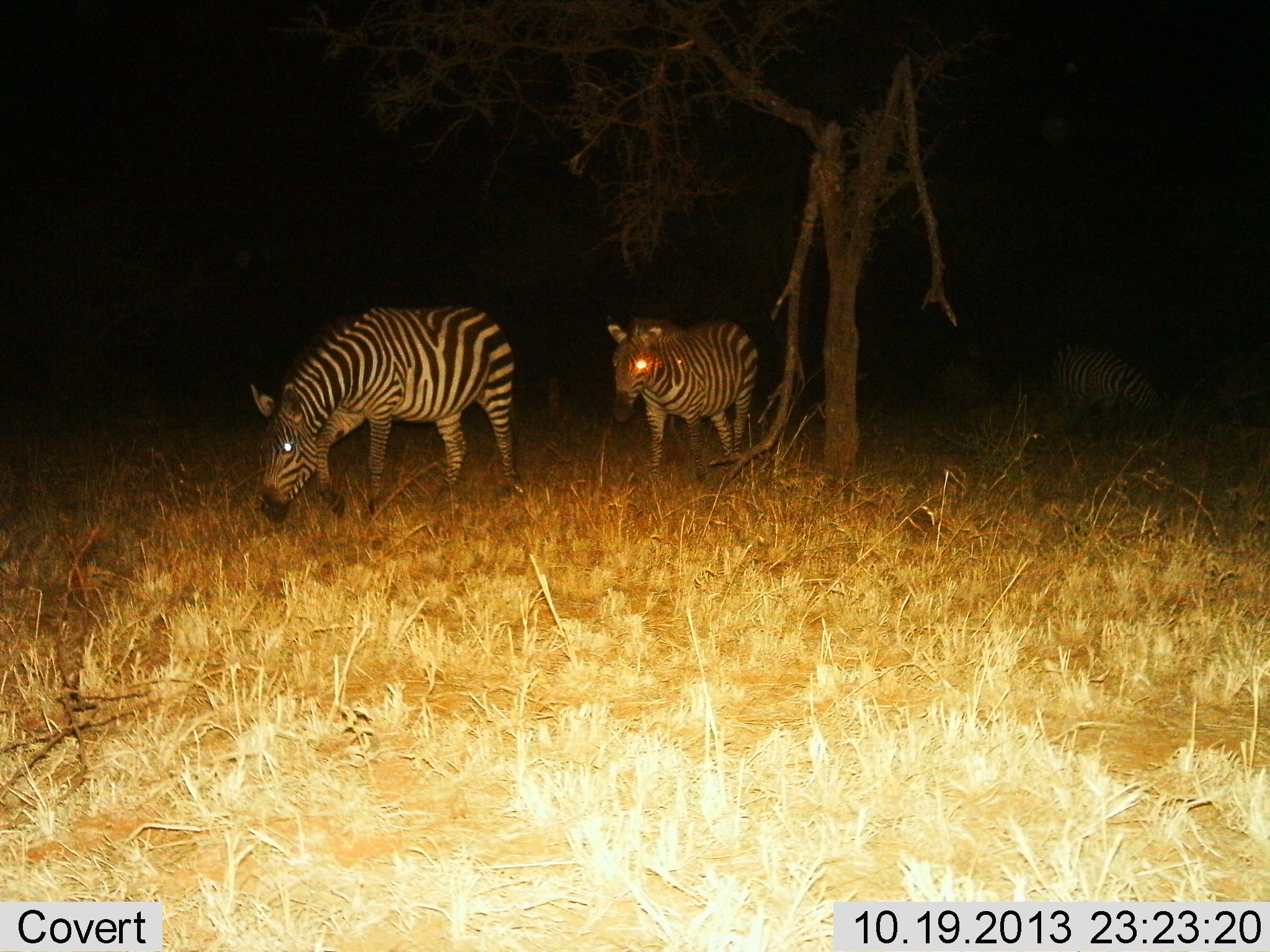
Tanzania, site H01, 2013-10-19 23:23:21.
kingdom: Animalia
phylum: Chordata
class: Mammalia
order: Perissodactyla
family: Equidae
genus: Equus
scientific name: Equus quagga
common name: plains zebra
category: zebra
Zebra (plains zebra) (Equus quagga), count 2. Behavior (volunteer vote fractions): standing 36%, resting 1%, moving 58%, interacting 0%. Young present (vote fraction): 4%. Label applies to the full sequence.